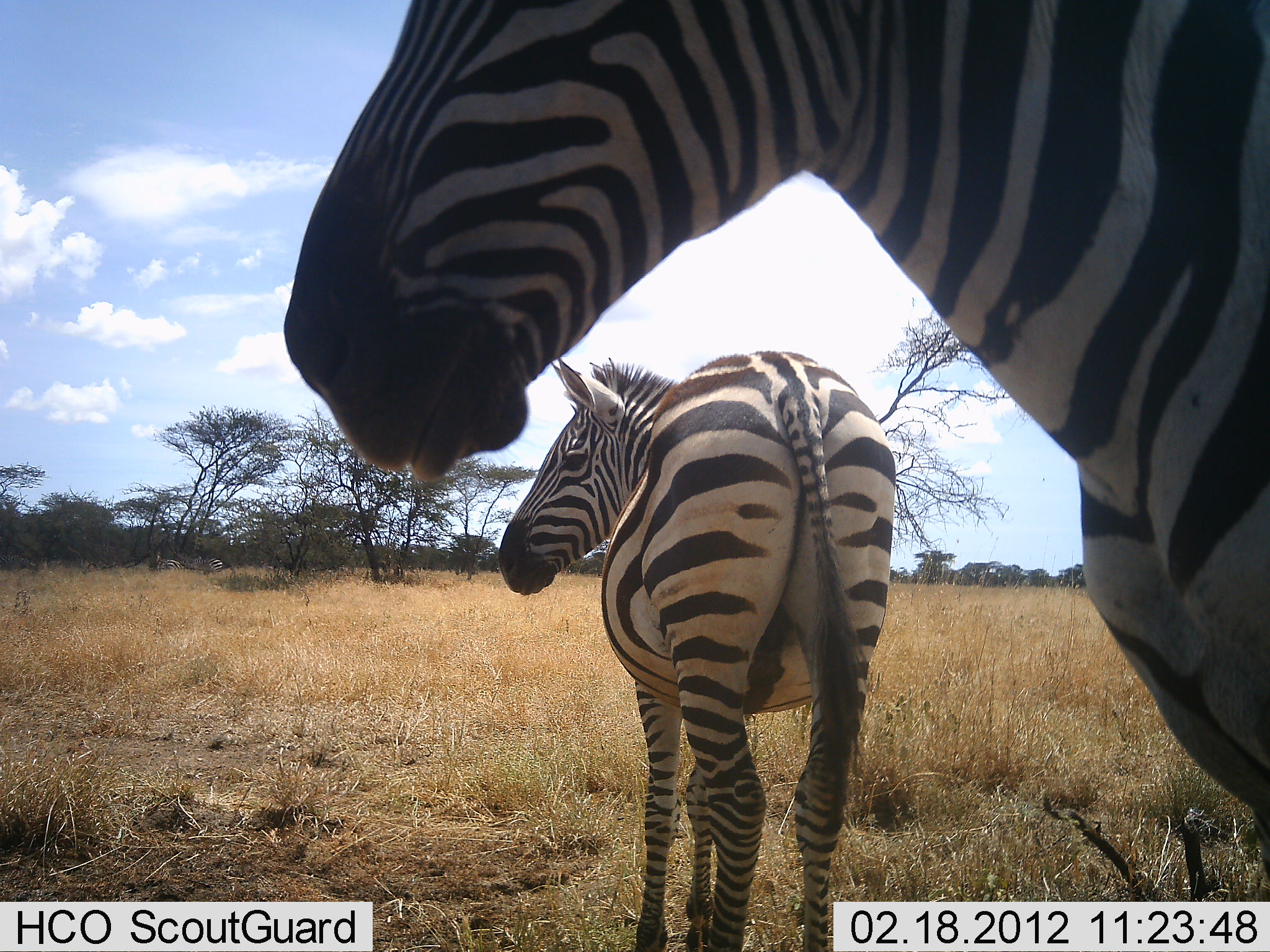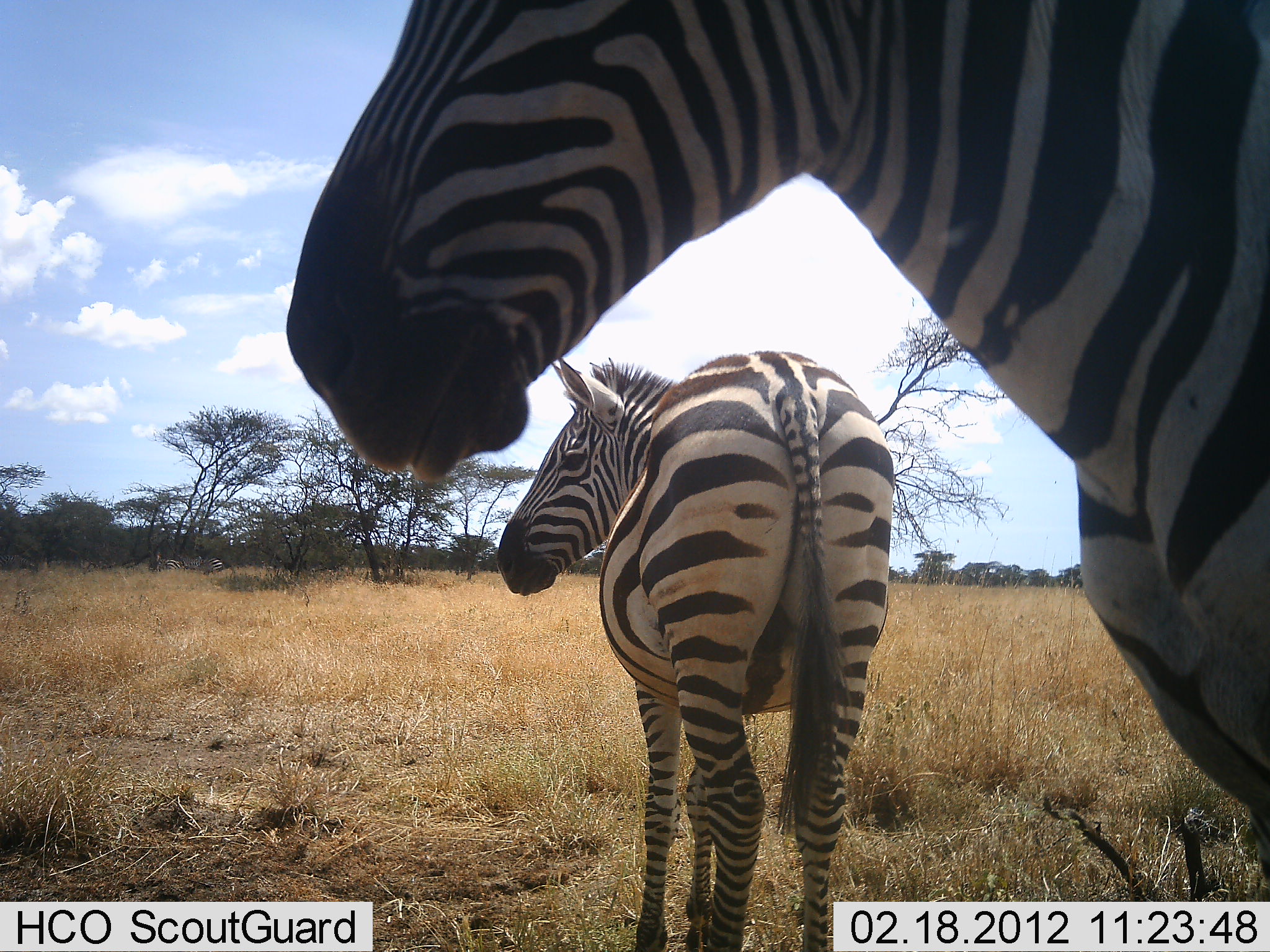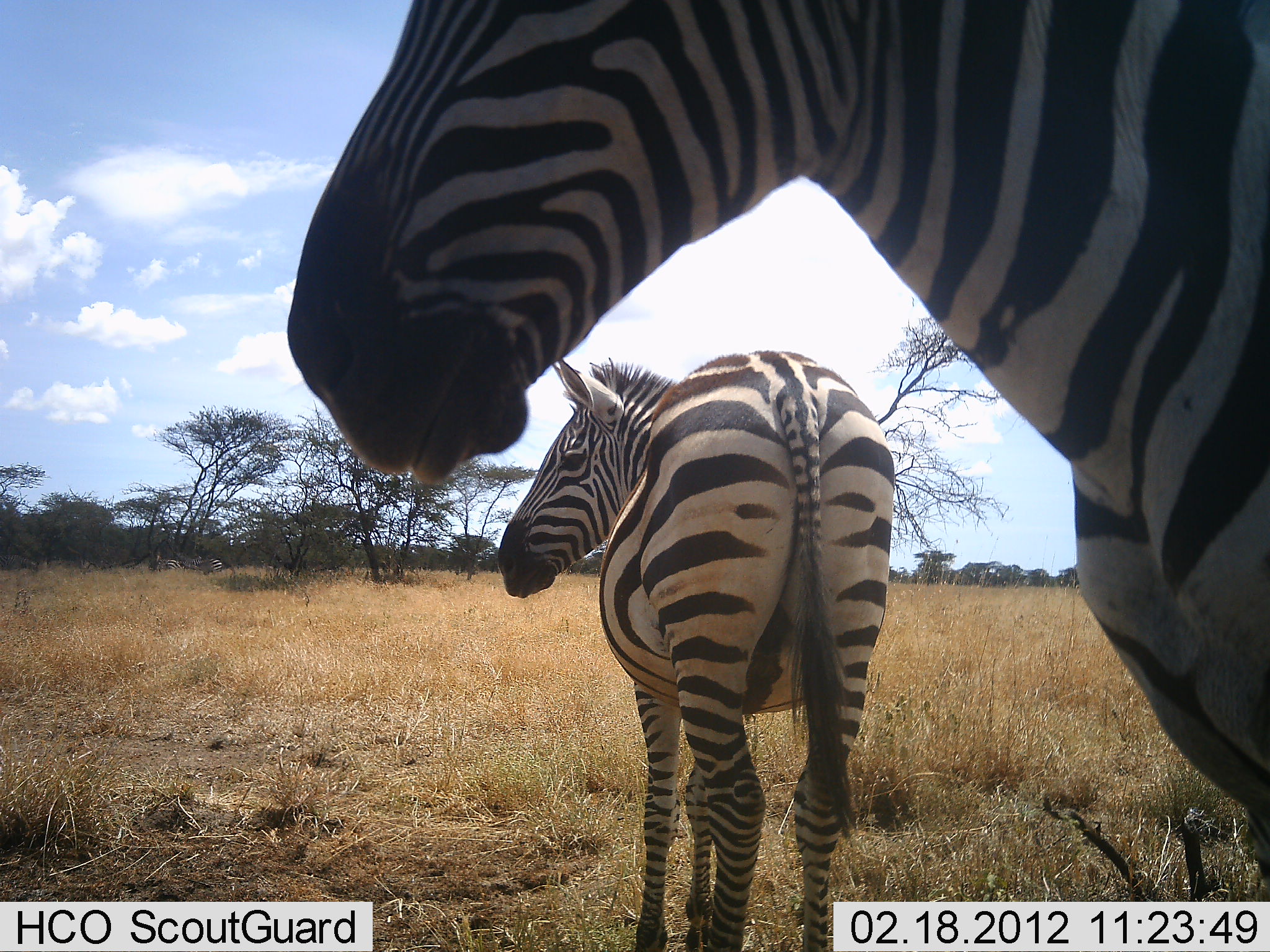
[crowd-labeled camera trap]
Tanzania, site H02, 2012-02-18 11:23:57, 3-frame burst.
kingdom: Animalia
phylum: Chordata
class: Mammalia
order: Perissodactyla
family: Equidae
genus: Equus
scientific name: Equus quagga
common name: plains zebra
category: zebra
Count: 2.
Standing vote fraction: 89%.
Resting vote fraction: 11%.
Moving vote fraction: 0%.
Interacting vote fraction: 0%.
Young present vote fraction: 0%.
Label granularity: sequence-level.